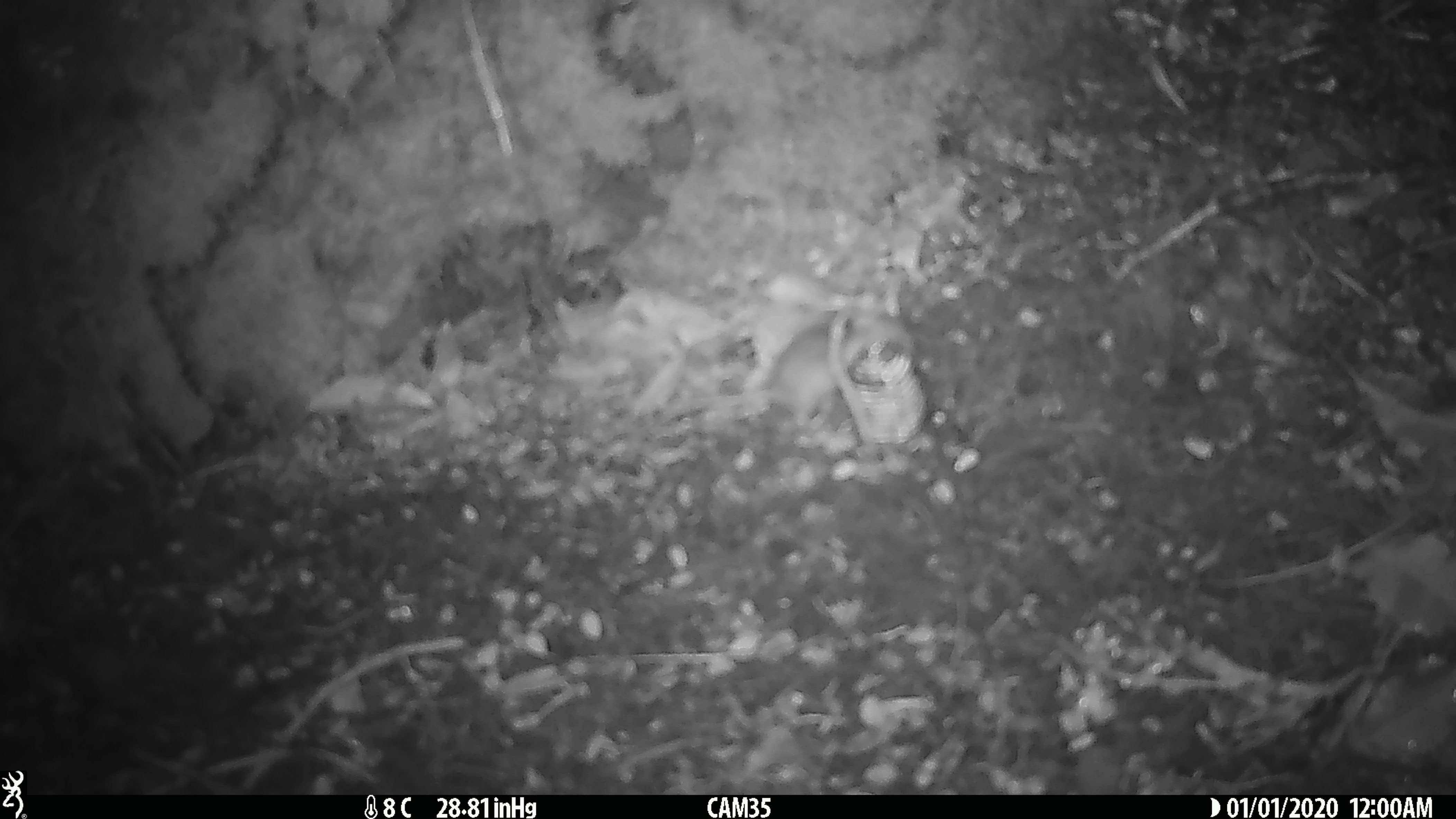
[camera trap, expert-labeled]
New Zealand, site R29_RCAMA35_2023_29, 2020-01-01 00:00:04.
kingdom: Animalia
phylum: Chordata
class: Mammalia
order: Rodentia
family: Muridae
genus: Mus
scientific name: Mus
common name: mouse